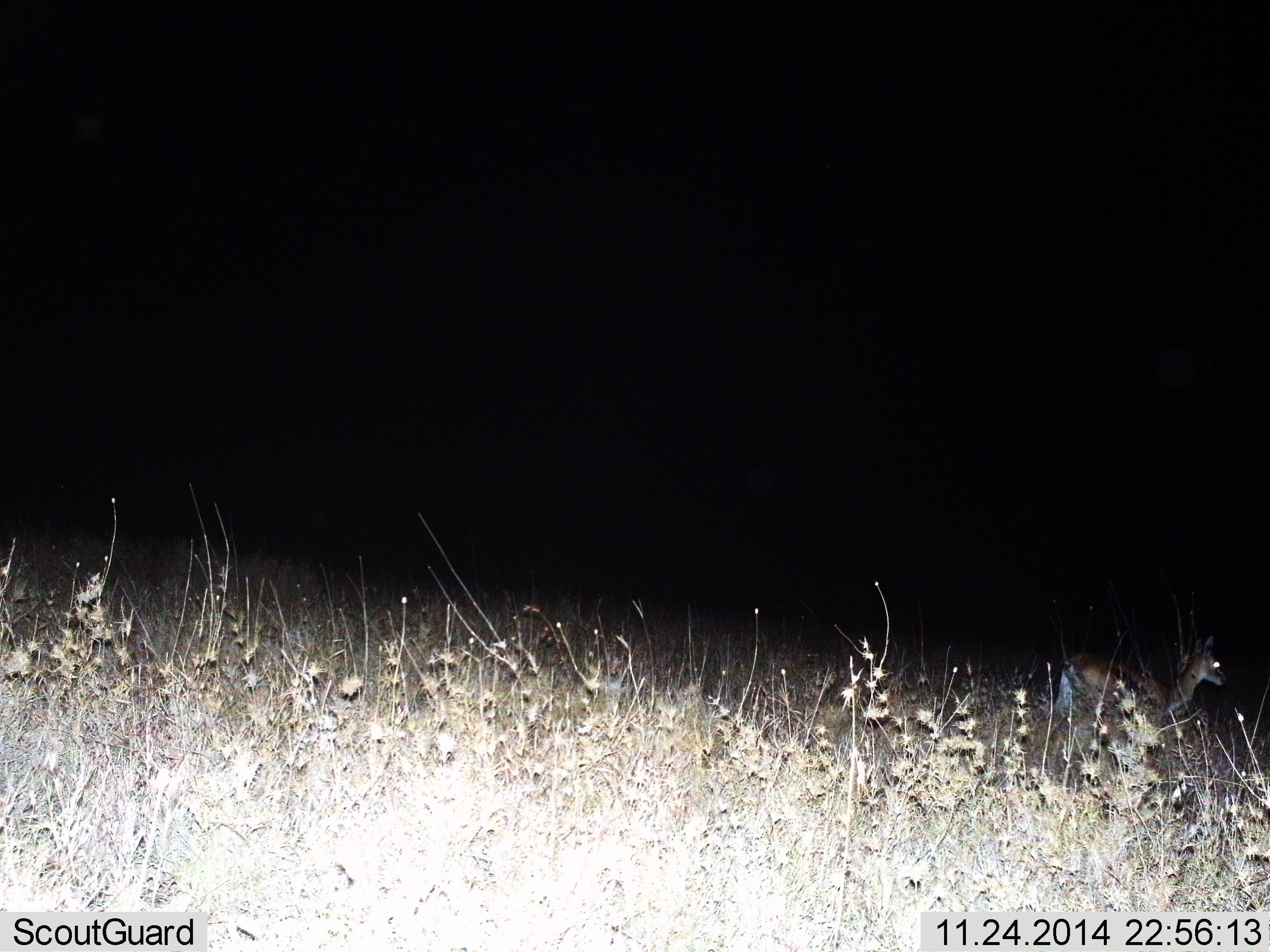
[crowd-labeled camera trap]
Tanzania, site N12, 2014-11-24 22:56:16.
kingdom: Animalia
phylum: Chordata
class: Mammalia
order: Artiodactyla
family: Bovidae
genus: Eudorcas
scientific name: Eudorcas thomsonii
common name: thomson's gazelle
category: gazellethomsons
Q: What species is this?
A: Gazellethomsons (thomson's gazelle) (Eudorcas thomsonii).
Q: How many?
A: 1.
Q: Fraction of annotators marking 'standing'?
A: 50%.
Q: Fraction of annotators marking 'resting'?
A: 0%.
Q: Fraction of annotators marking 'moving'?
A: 50%.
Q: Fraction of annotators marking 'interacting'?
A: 0%.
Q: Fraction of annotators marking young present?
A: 0%.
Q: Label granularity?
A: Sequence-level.